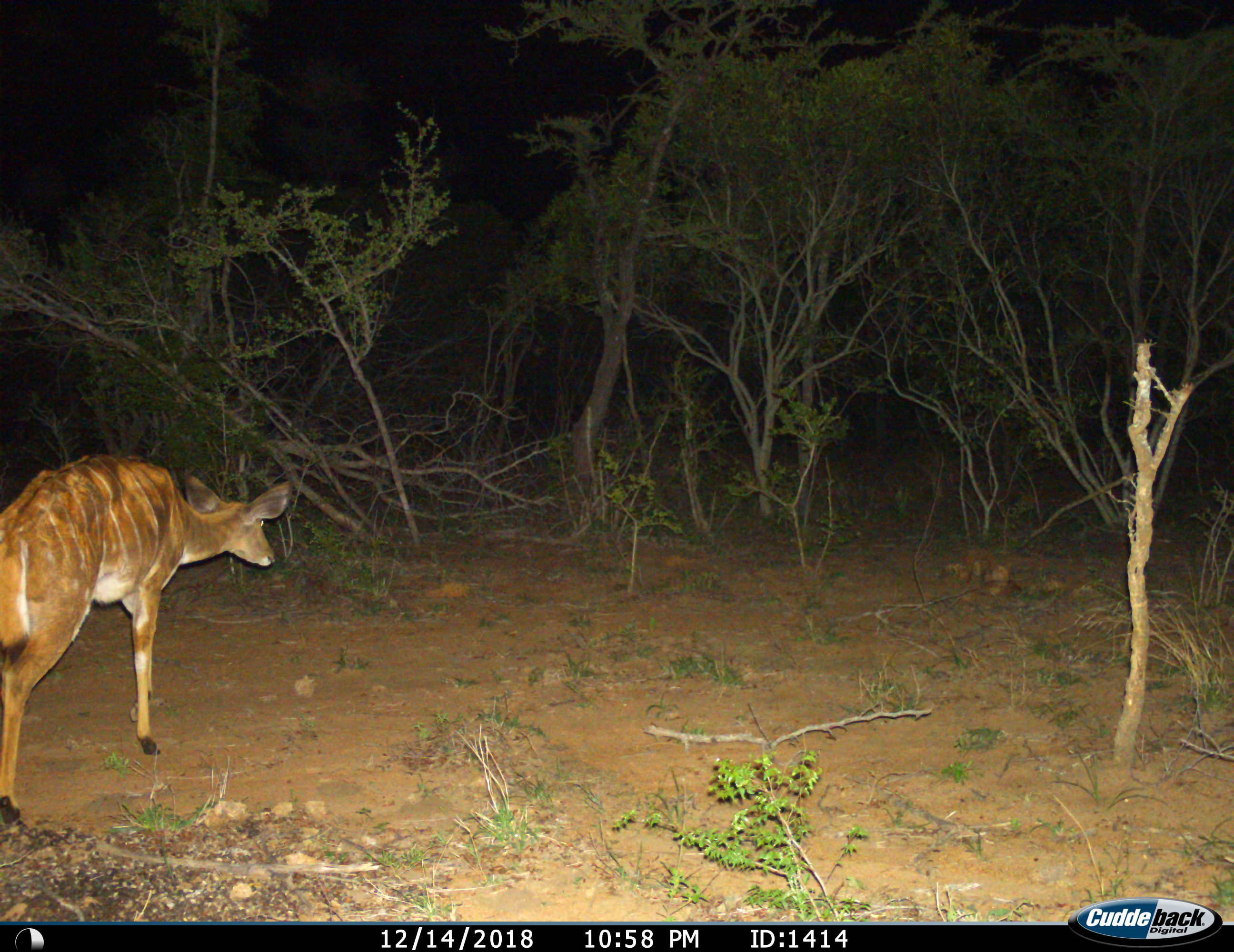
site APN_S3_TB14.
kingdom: Animalia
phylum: Chordata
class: Mammalia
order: Artiodactyla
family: Bovidae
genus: Tragelaphus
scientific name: Tragelaphus angasii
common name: nyala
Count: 1.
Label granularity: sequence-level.